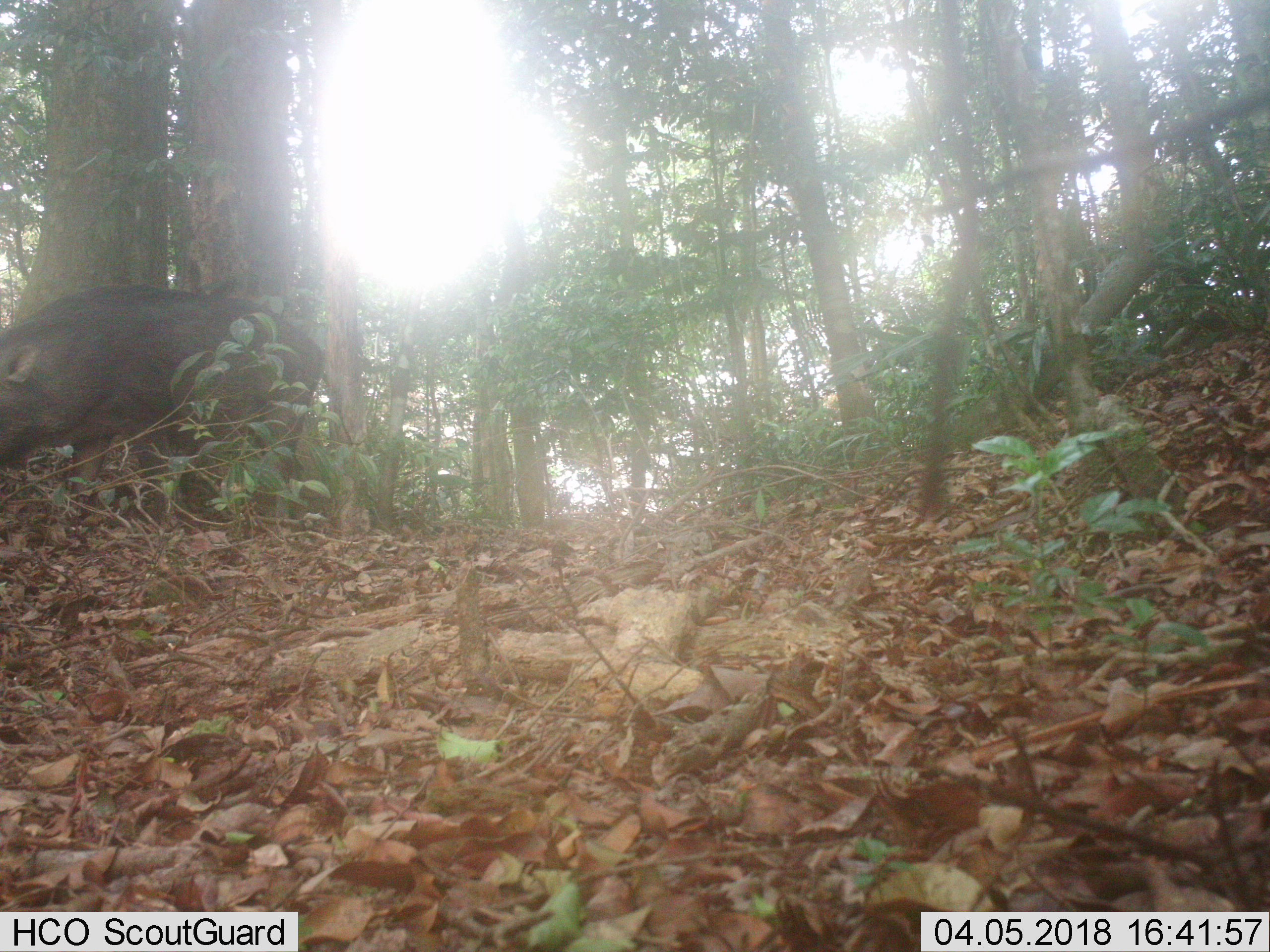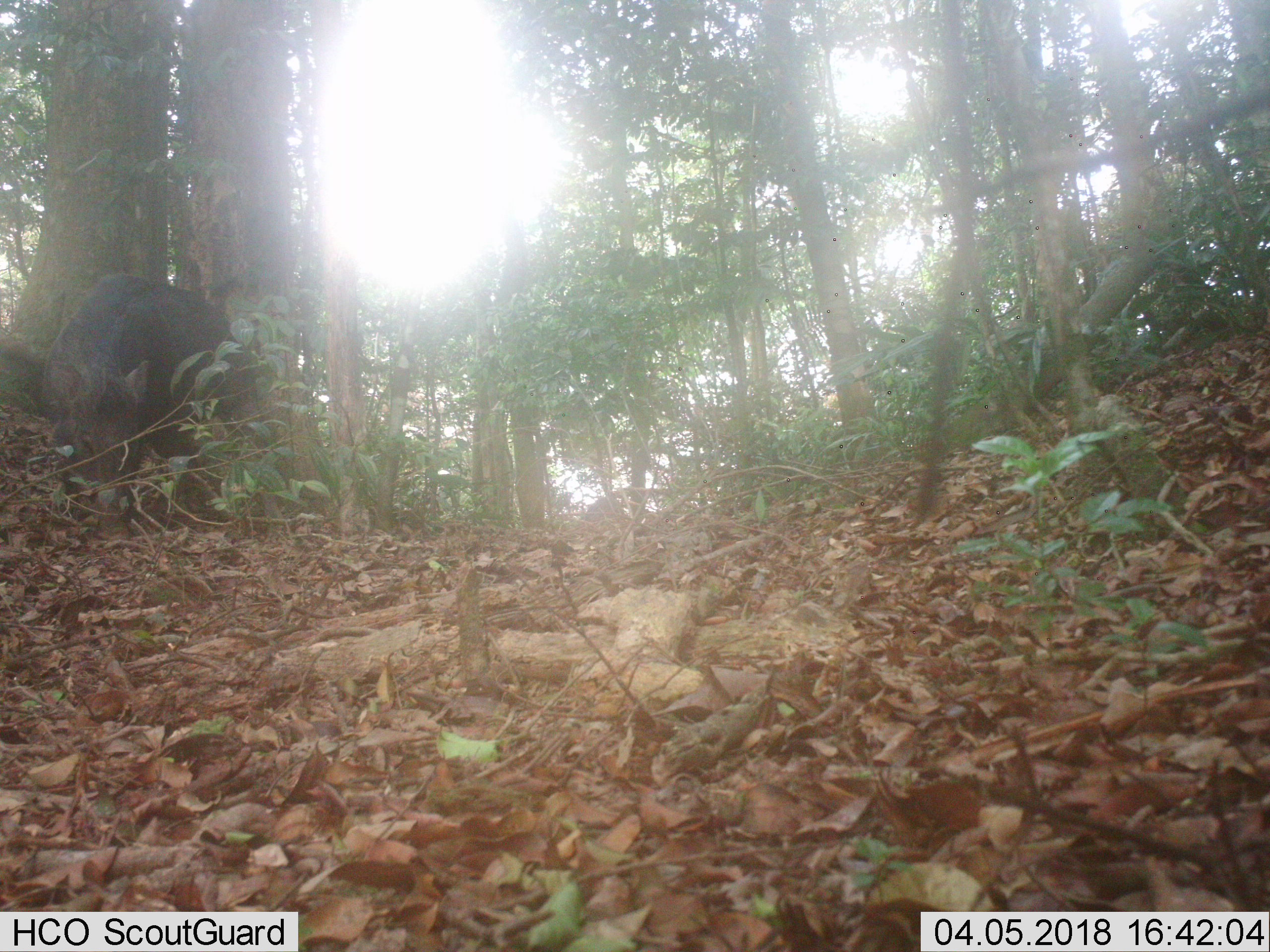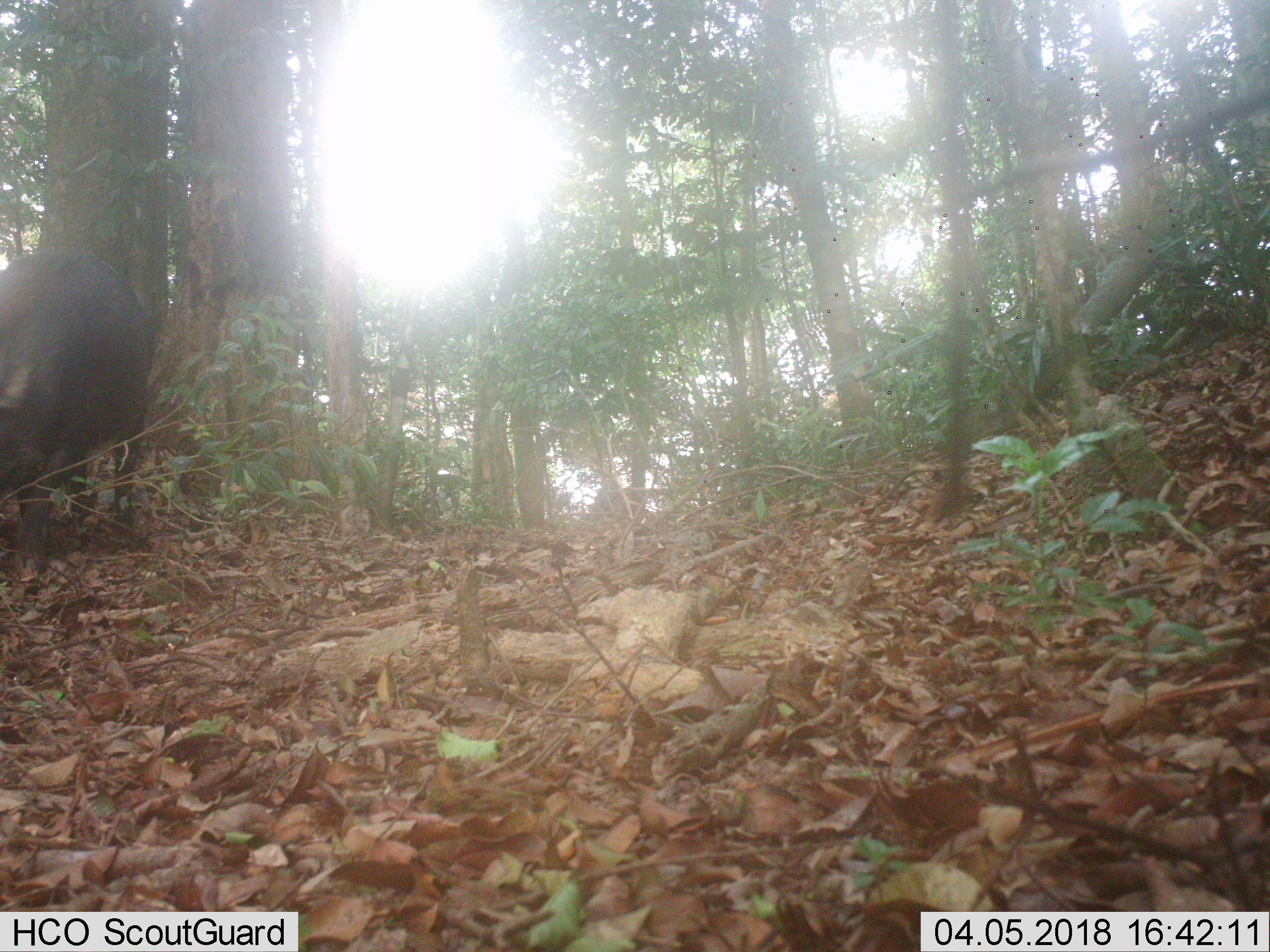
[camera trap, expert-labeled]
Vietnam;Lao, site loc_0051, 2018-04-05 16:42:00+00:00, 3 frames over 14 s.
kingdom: Animalia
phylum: Chordata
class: Mammalia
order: Artiodactyla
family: Suidae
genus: Sus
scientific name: Sus scrofa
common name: eurasian wild pig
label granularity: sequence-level